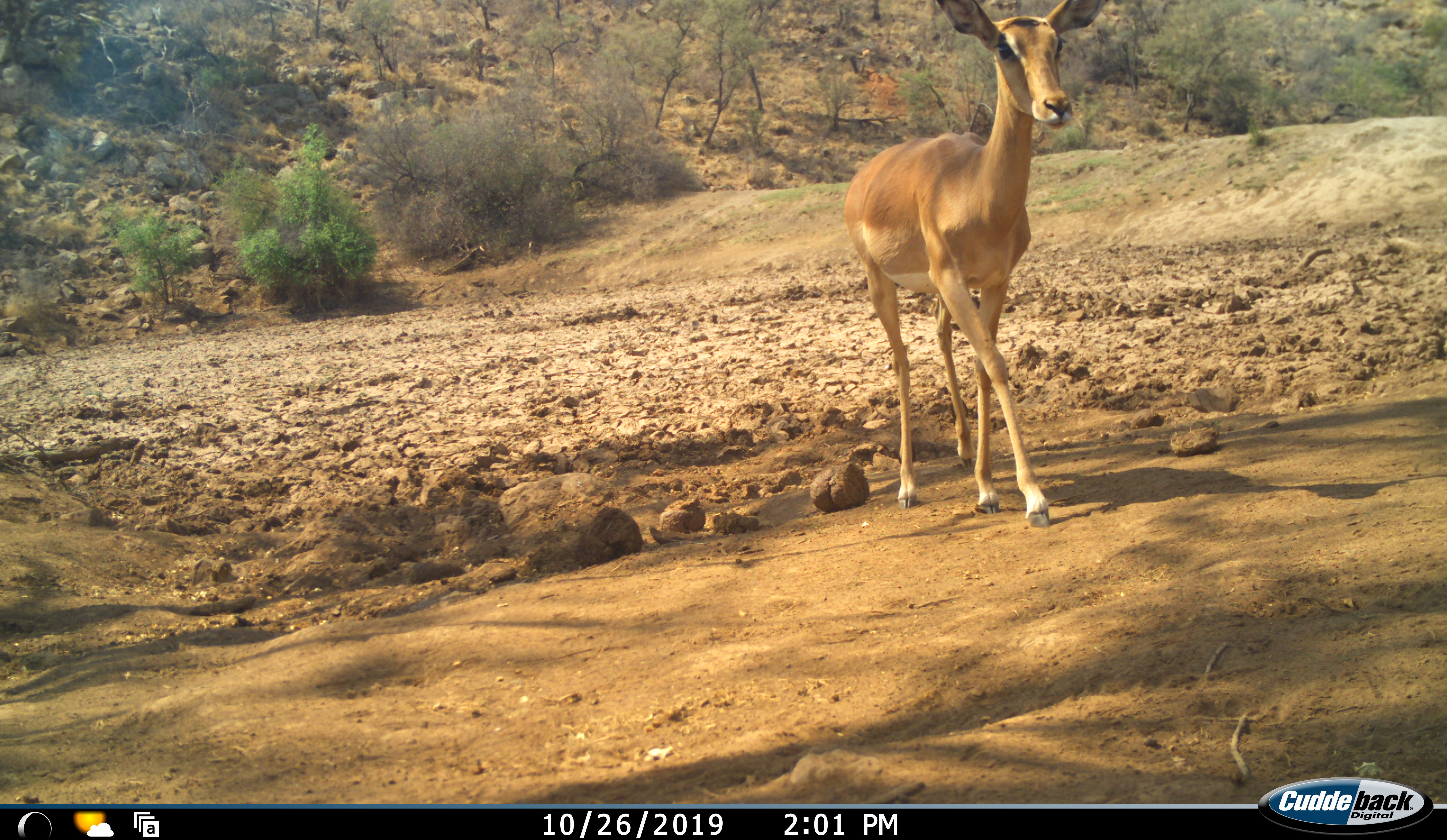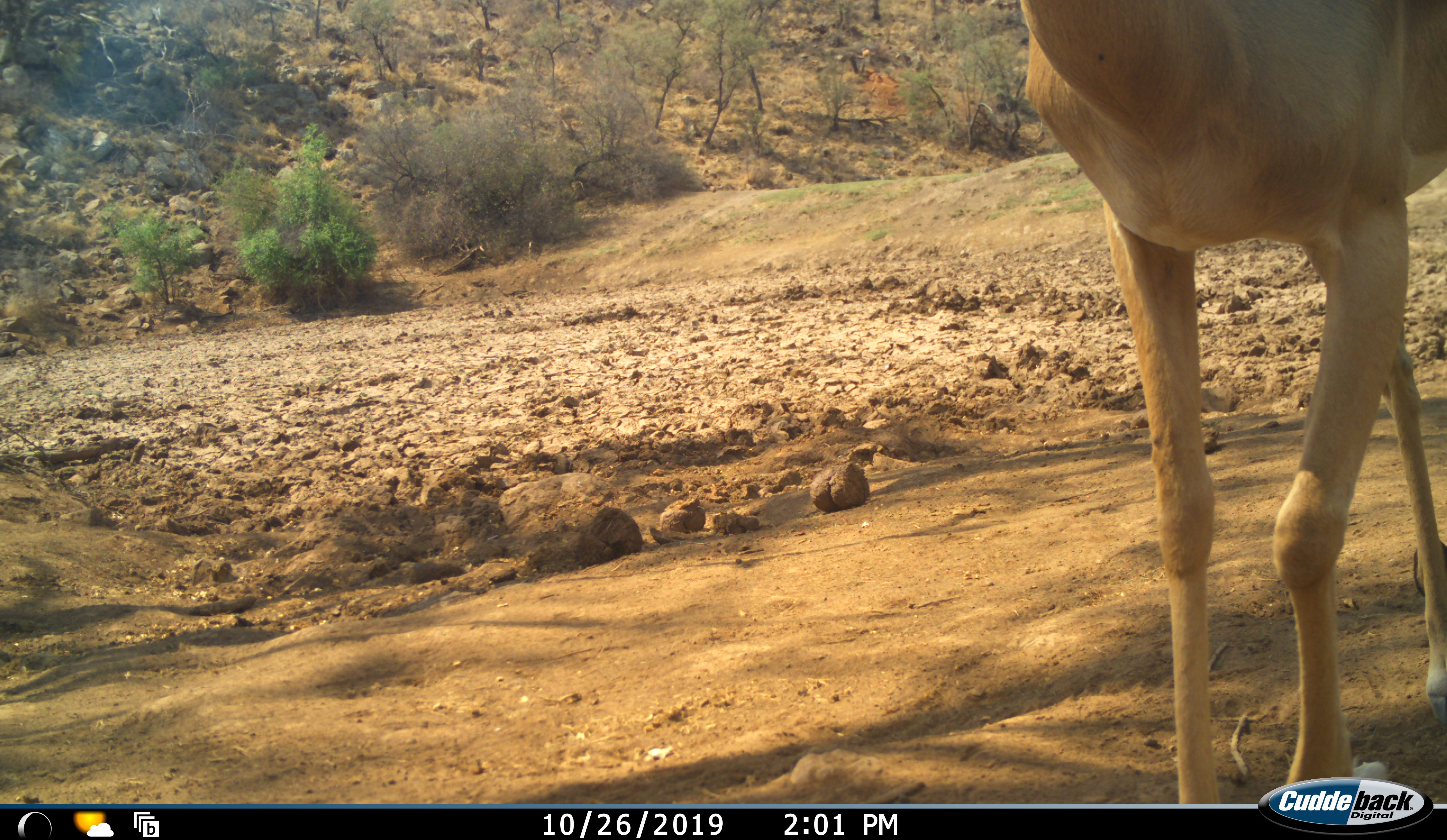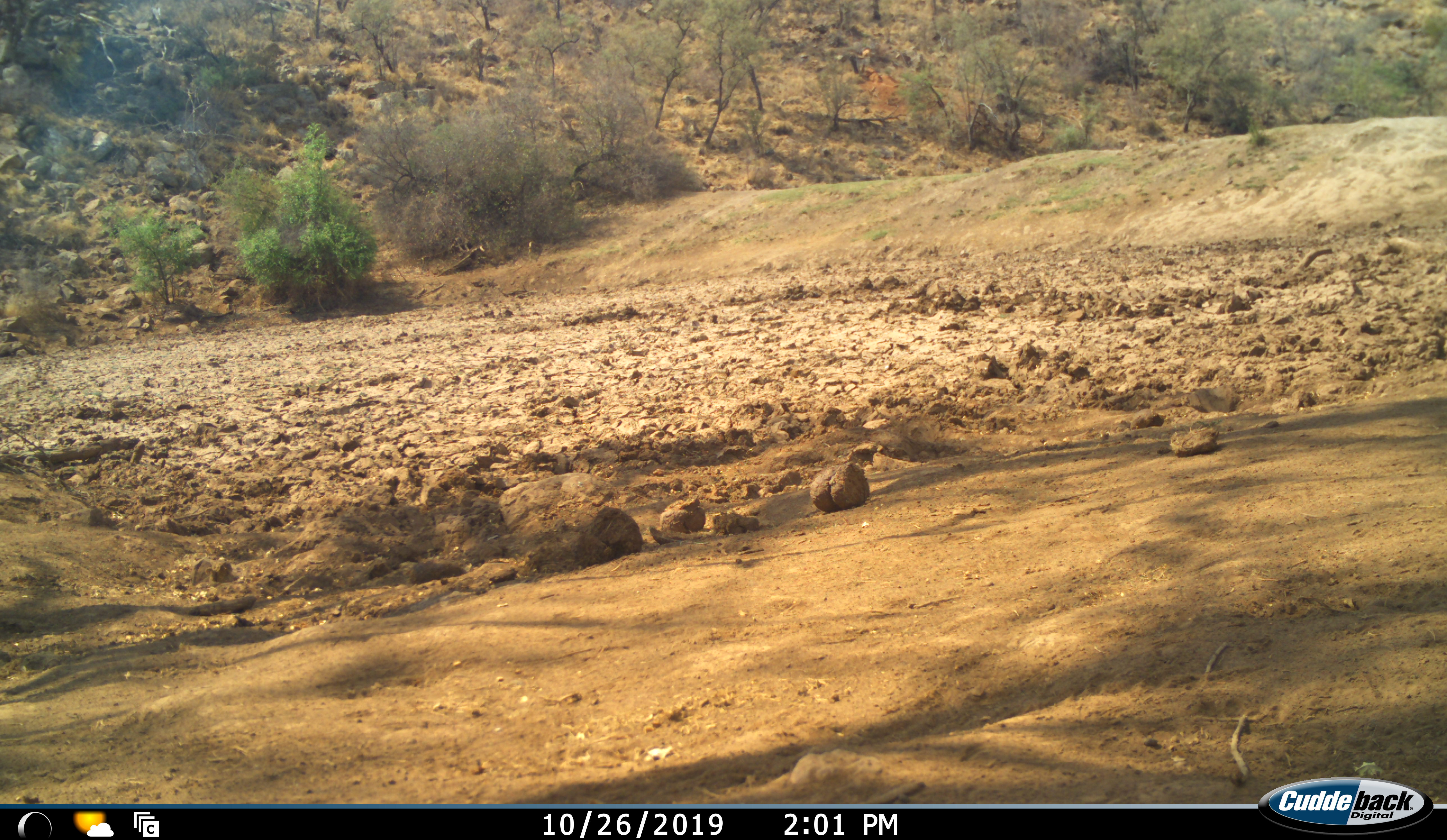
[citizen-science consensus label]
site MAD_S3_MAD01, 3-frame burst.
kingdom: Animalia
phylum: Chordata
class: Mammalia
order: Artiodactyla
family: Bovidae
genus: Aepyceros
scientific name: Aepyceros melampus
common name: impala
Impala (Aepyceros melampus), count 1. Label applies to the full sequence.